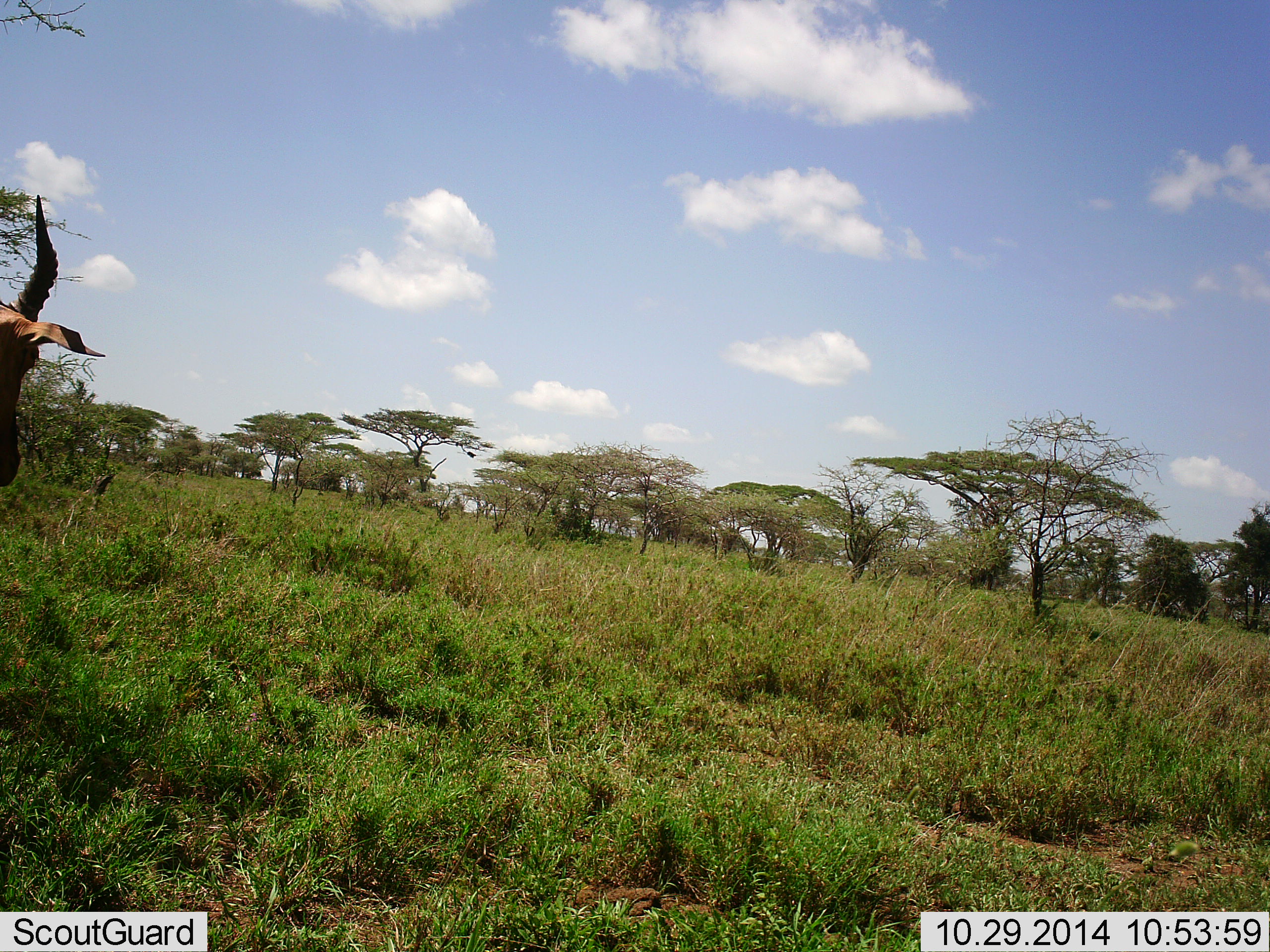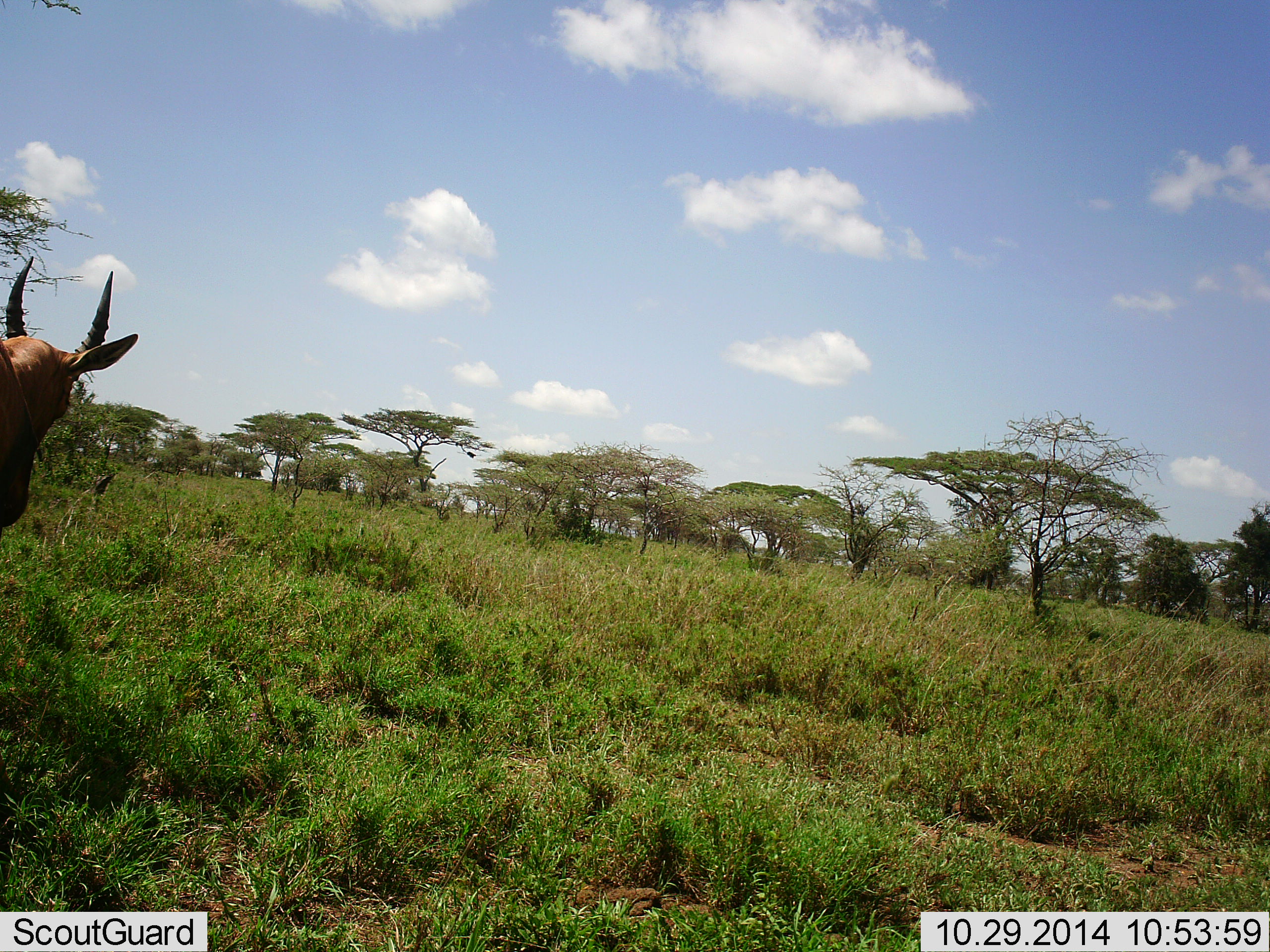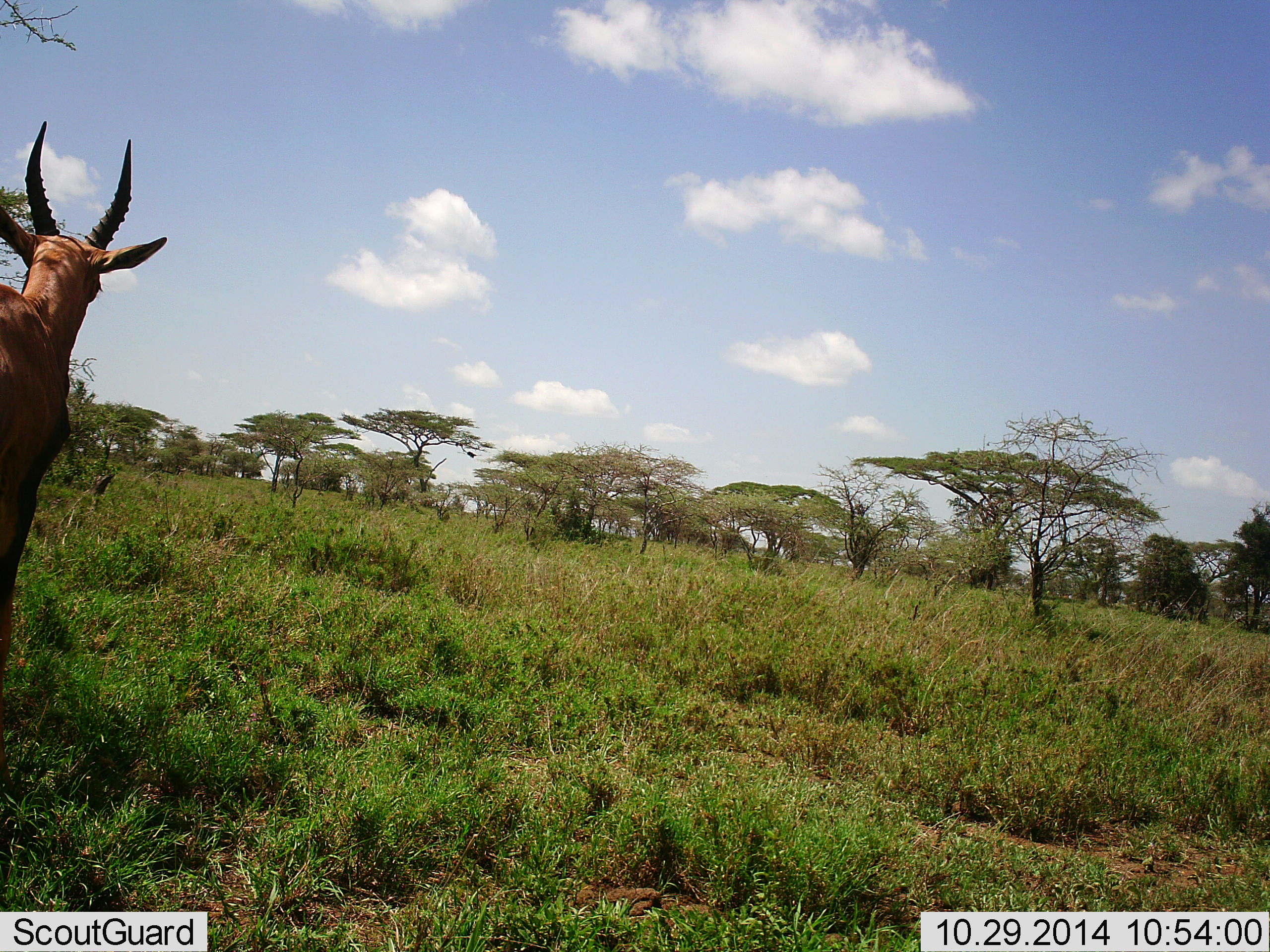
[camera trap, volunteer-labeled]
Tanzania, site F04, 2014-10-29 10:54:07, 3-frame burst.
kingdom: Animalia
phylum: Chordata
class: Mammalia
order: Artiodactyla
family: Bovidae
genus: Damaliscus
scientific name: Damaliscus lunatus jimela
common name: topi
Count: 1.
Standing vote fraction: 30%.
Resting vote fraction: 0%.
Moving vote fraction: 70%.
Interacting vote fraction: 0%.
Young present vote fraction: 0%.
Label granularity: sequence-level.